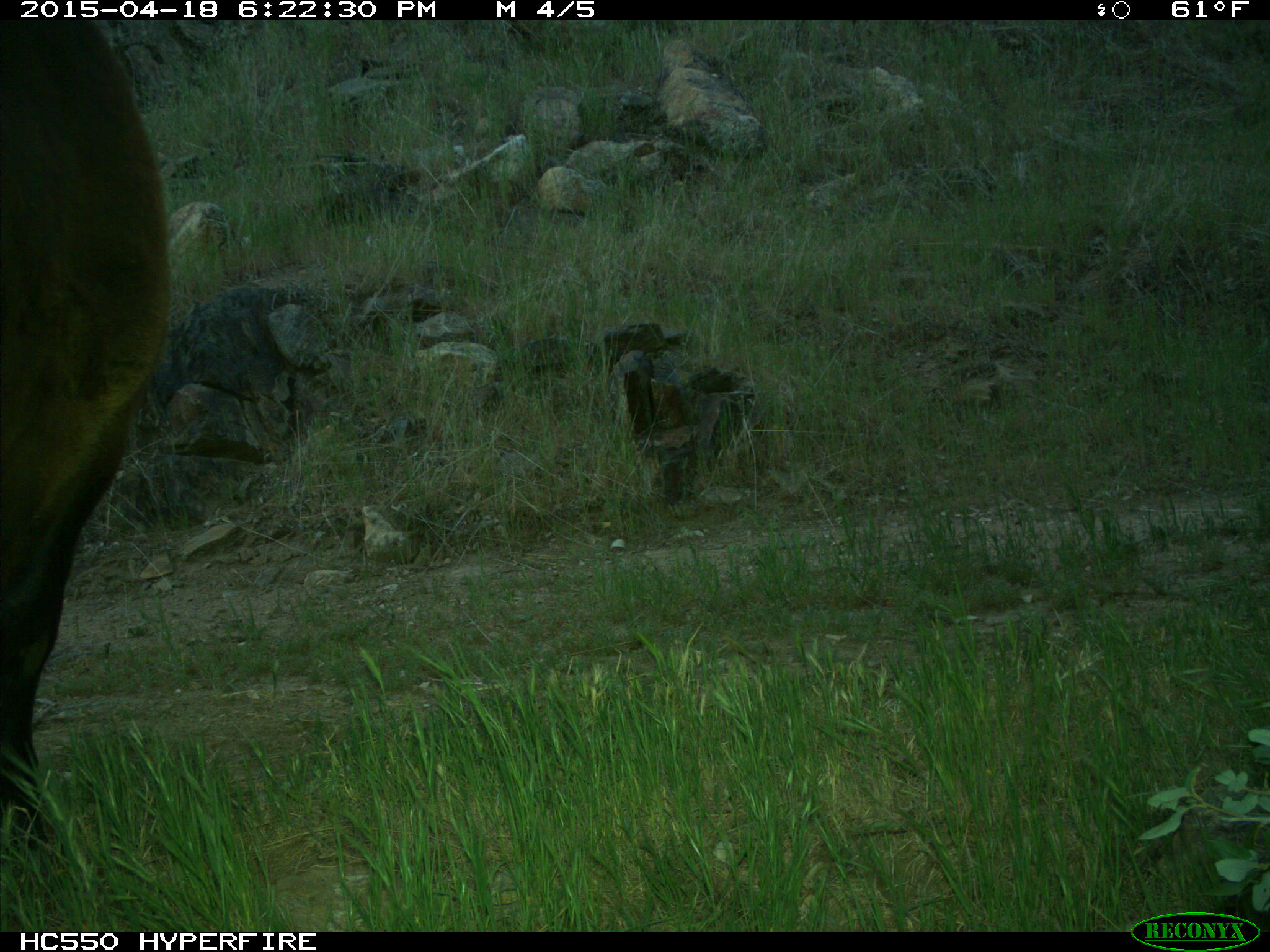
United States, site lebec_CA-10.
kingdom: Animalia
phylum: Chordata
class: Mammalia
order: Artiodactyla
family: Bovidae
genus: Bos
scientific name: Bos taurus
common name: domestic cow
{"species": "Bos taurus (domestic cow)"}